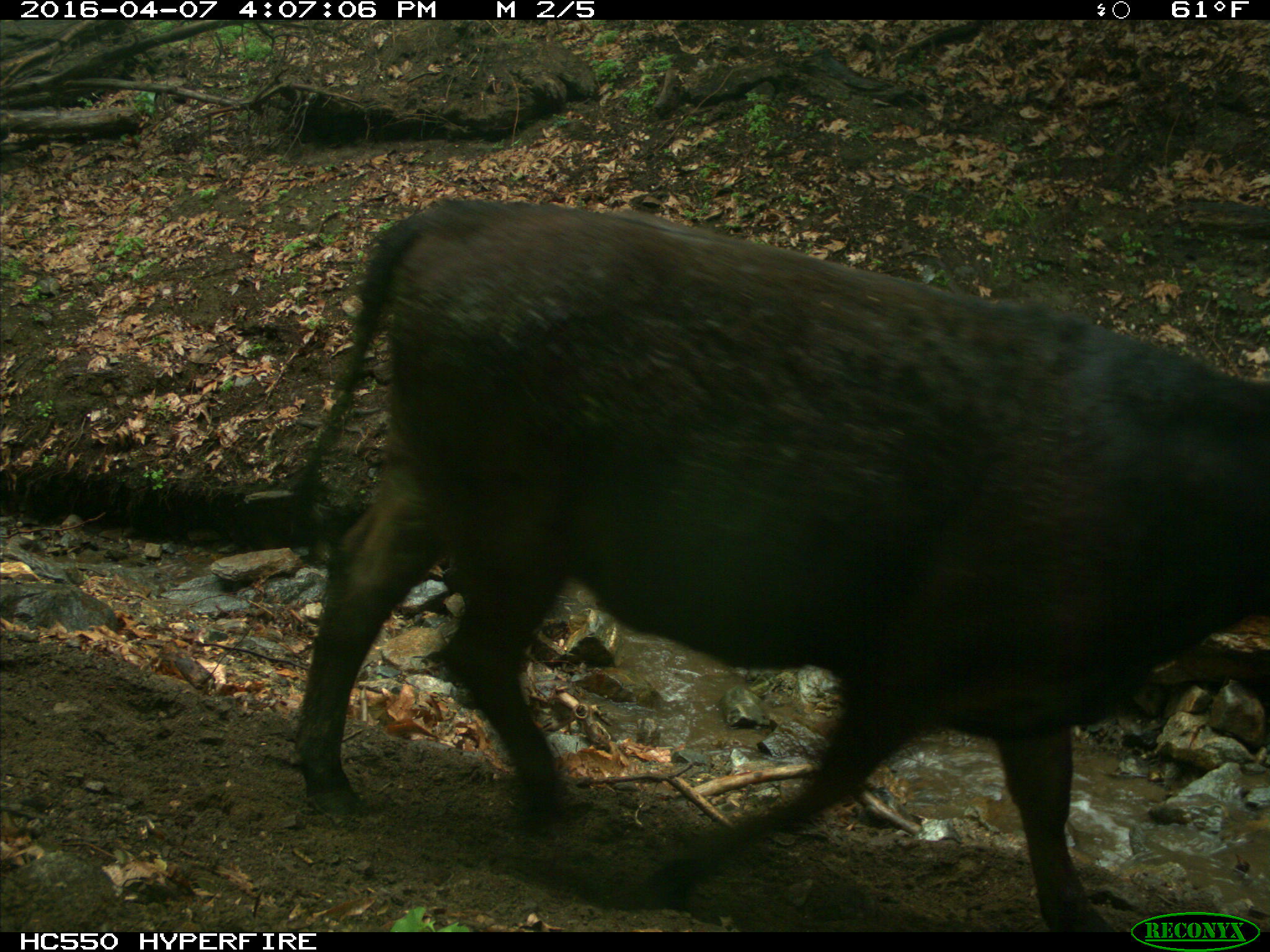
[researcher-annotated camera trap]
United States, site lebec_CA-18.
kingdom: Animalia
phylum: Chordata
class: Mammalia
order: Artiodactyla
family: Bovidae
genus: Bos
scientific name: Bos taurus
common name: domestic cow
Bos taurus (domestic cow).